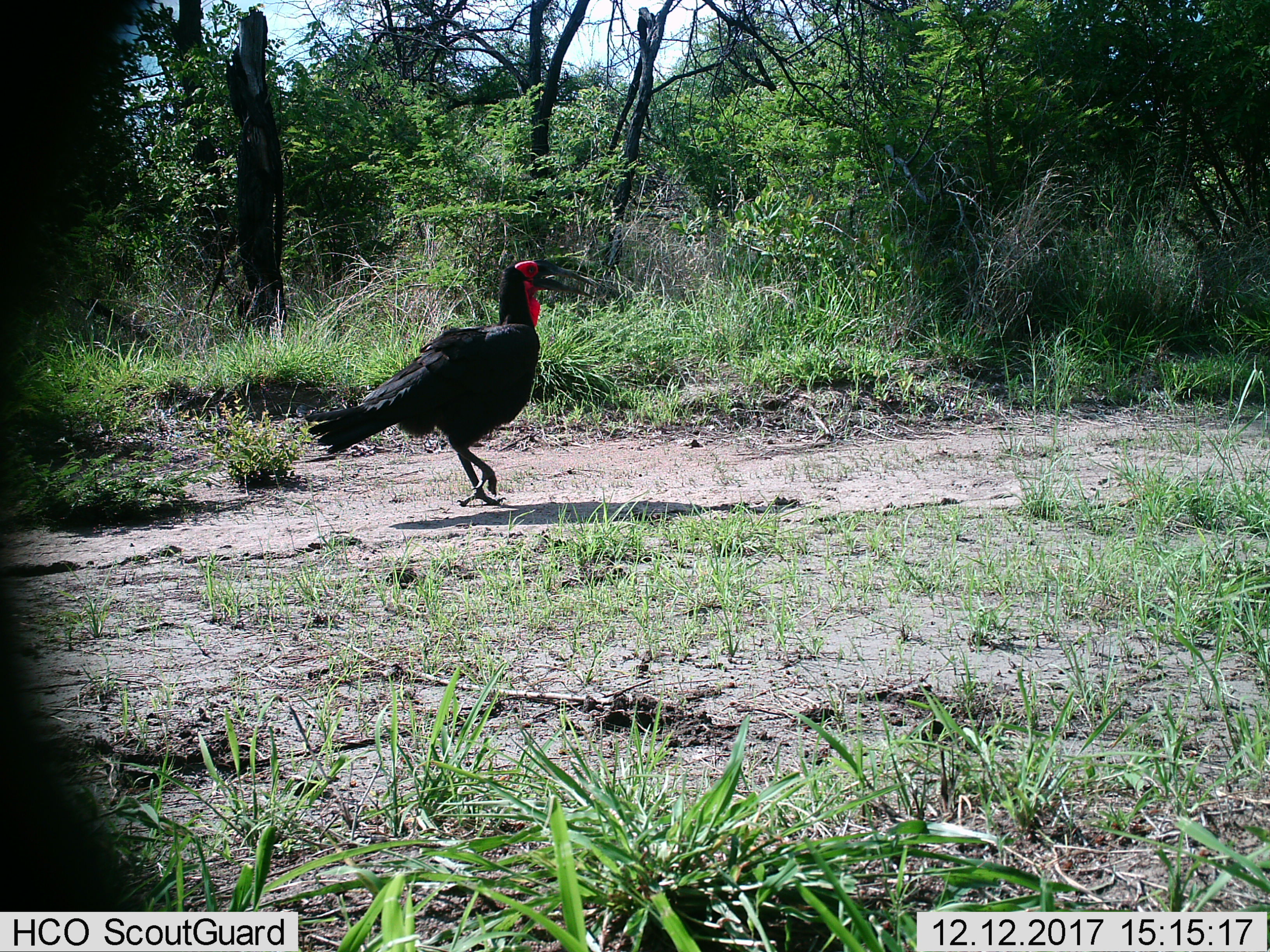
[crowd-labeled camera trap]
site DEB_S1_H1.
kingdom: Animalia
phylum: Chordata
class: Aves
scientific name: Aves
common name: bird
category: birdother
Birdother (bird) (Aves), count 1. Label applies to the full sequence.